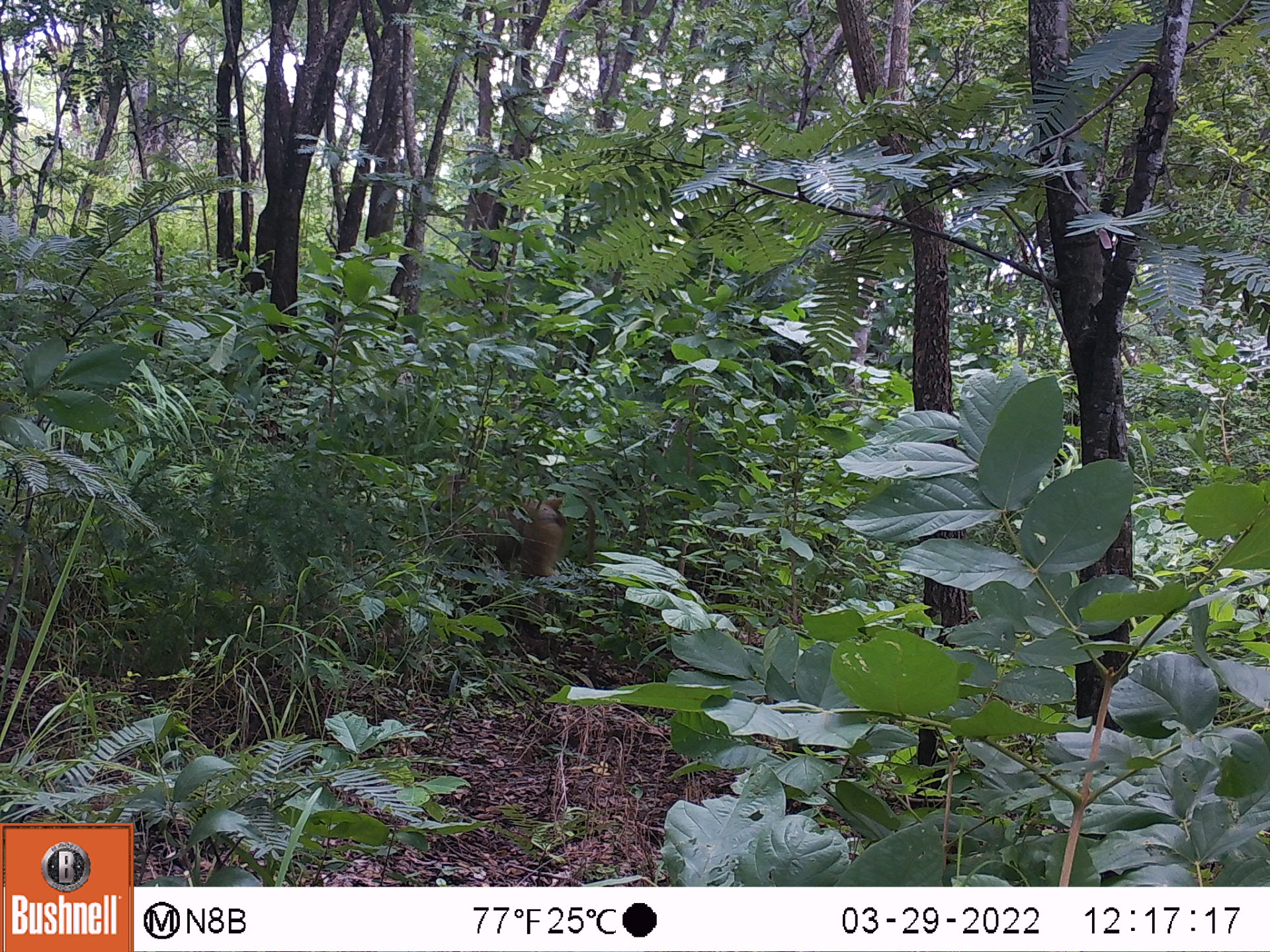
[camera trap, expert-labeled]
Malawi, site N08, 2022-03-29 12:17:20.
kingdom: Animalia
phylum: Chordata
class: Mammalia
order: Primates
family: Cercopithecidae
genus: Papio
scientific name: Papio cynocephalus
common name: yellow baboon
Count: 1.